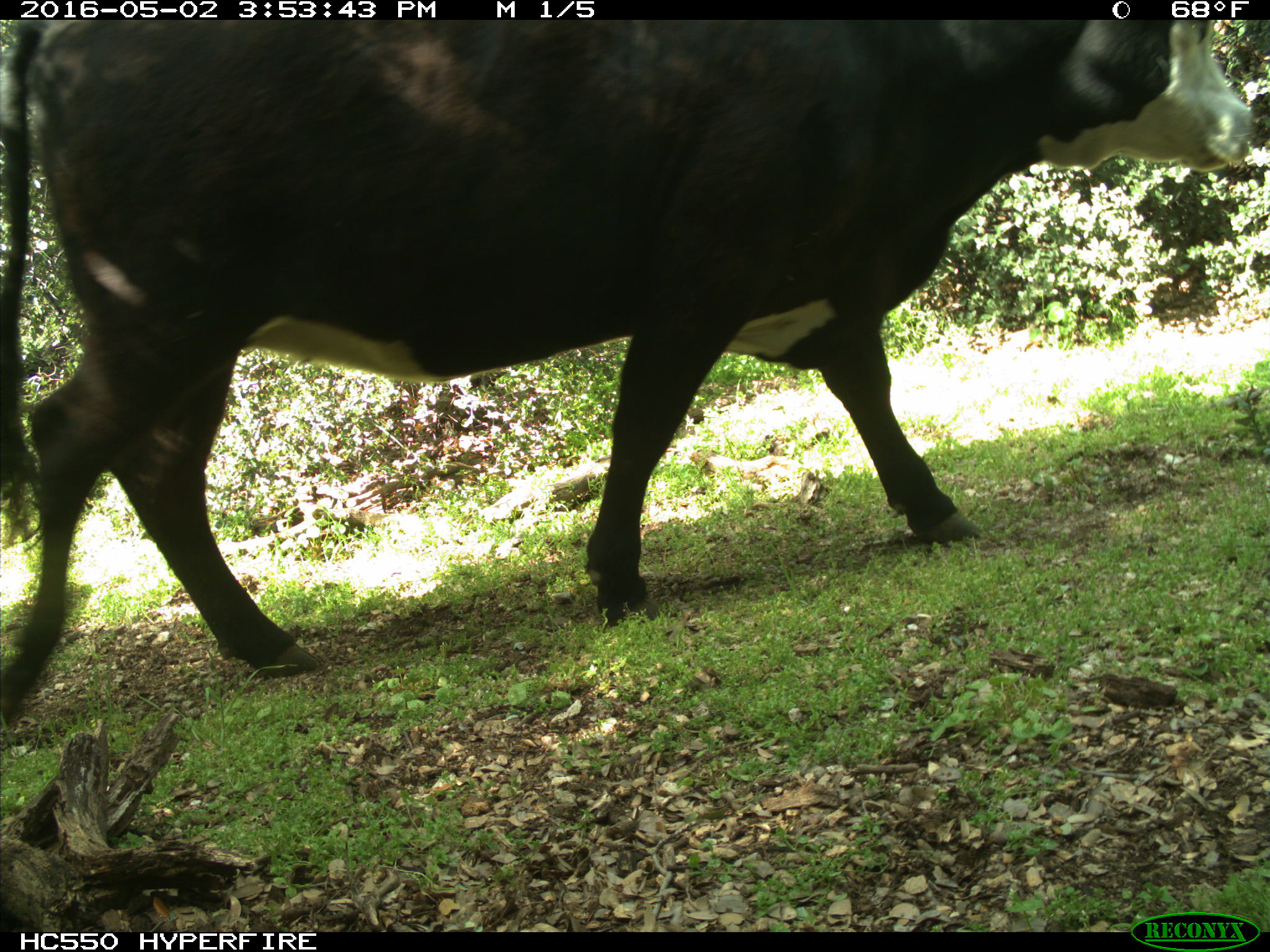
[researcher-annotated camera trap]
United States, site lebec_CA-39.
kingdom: Animalia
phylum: Chordata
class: Mammalia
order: Artiodactyla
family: Bovidae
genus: Bos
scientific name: Bos taurus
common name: domestic cow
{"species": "Bos taurus (domestic cow)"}